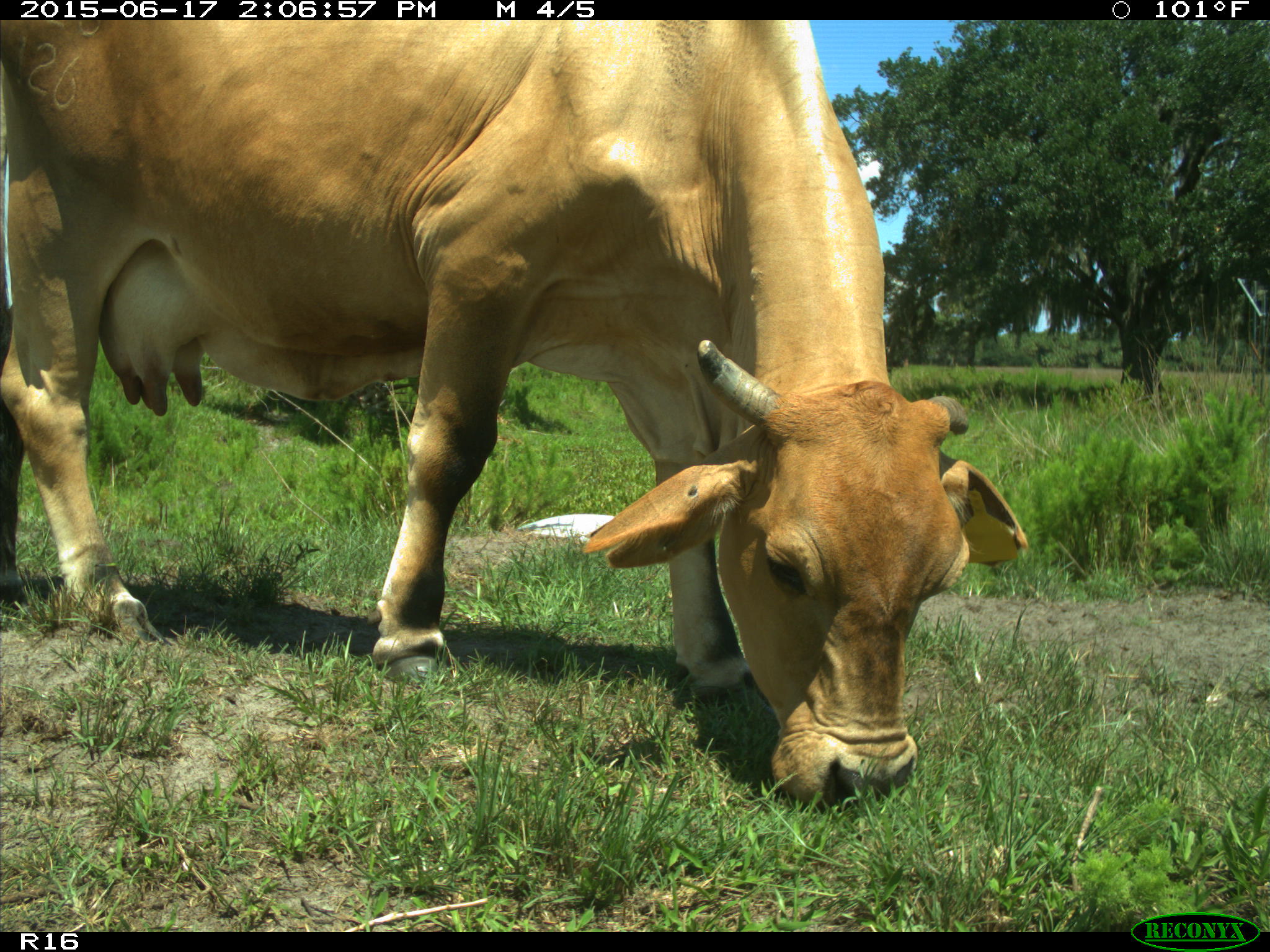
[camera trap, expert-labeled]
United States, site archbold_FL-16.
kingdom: Animalia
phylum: Chordata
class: Mammalia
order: Artiodactyla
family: Bovidae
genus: Bos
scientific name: Bos taurus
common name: domestic cow